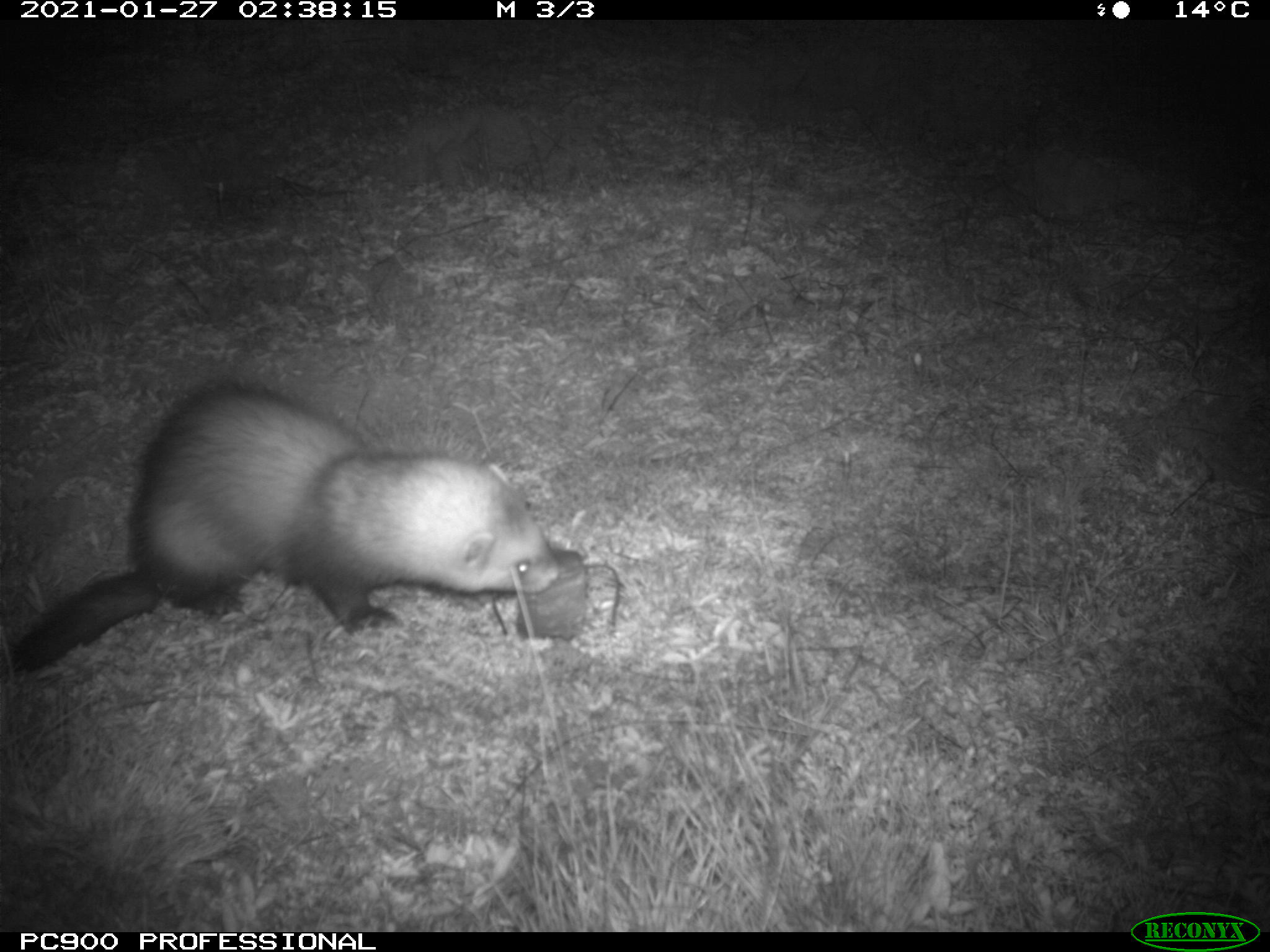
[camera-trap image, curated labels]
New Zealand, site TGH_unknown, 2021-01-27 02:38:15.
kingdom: Animalia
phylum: Chordata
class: Mammalia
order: Carnivora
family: Mustelidae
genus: Mustela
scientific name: Mustela furo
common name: ferret